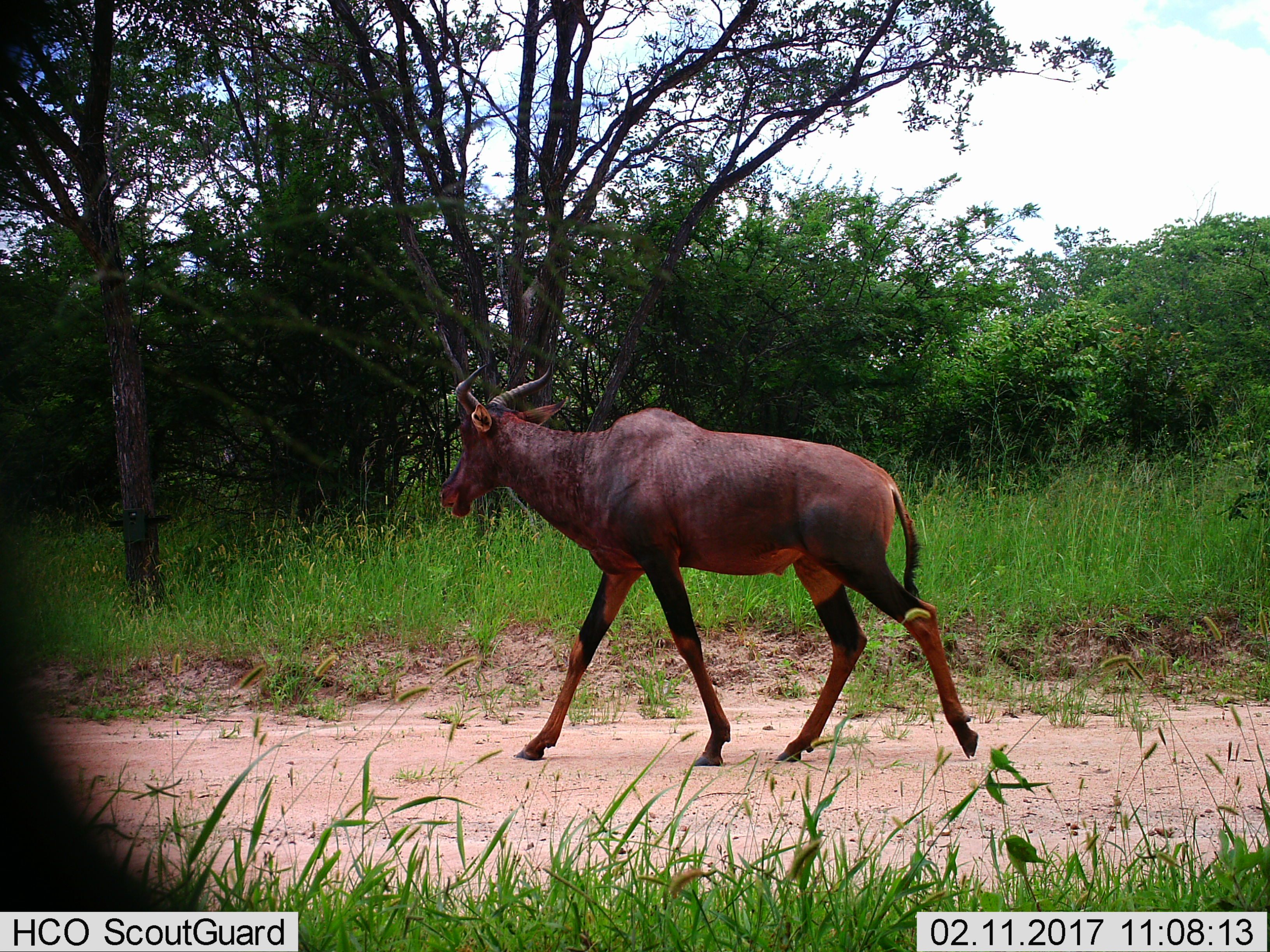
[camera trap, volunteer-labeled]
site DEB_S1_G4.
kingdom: Animalia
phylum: Chordata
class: Mammalia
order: Artiodactyla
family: Bovidae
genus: Damaliscus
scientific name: Damaliscus lunatus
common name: tsessebe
Tsessebe (Damaliscus lunatus), count 1. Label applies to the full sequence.